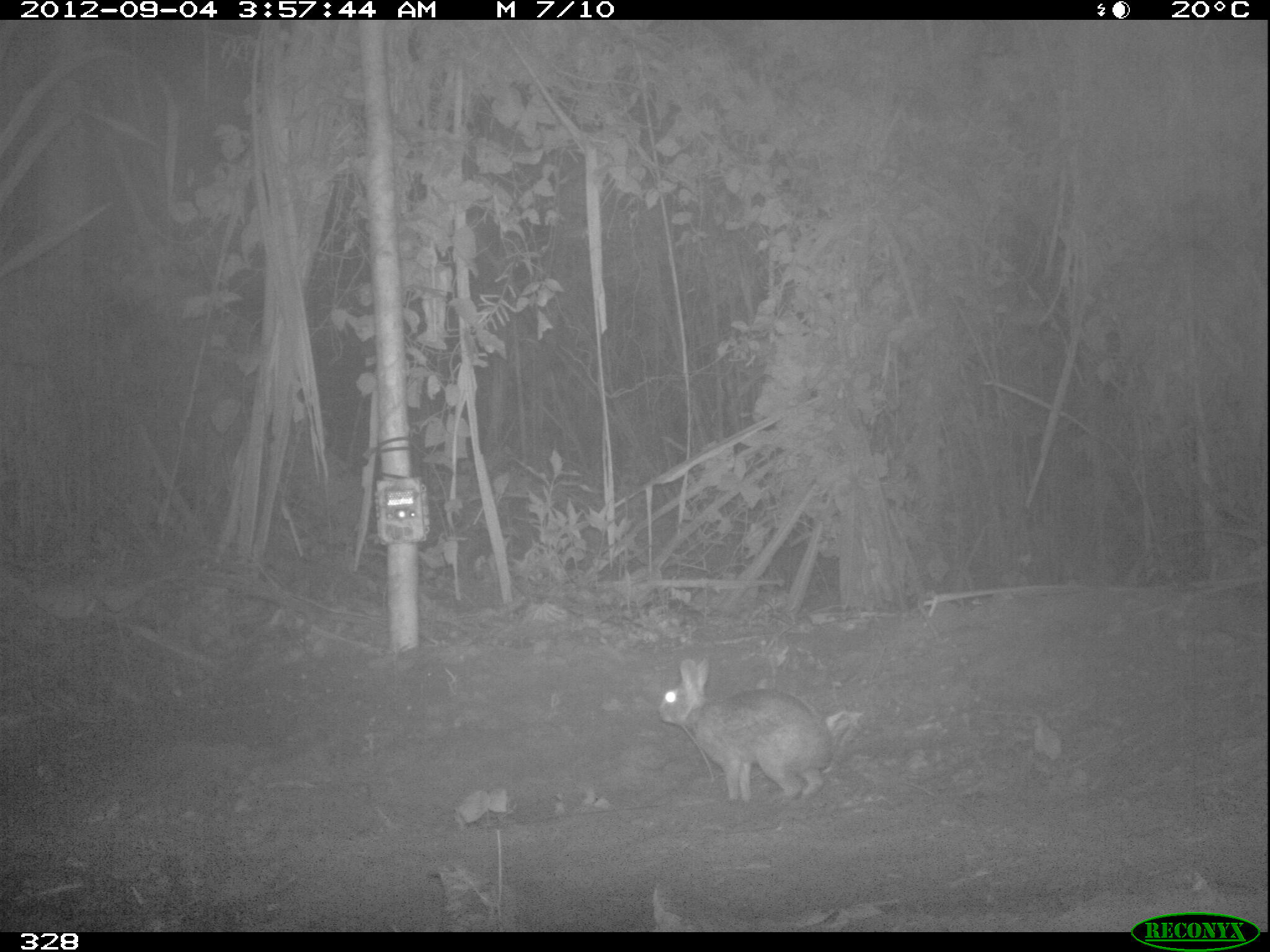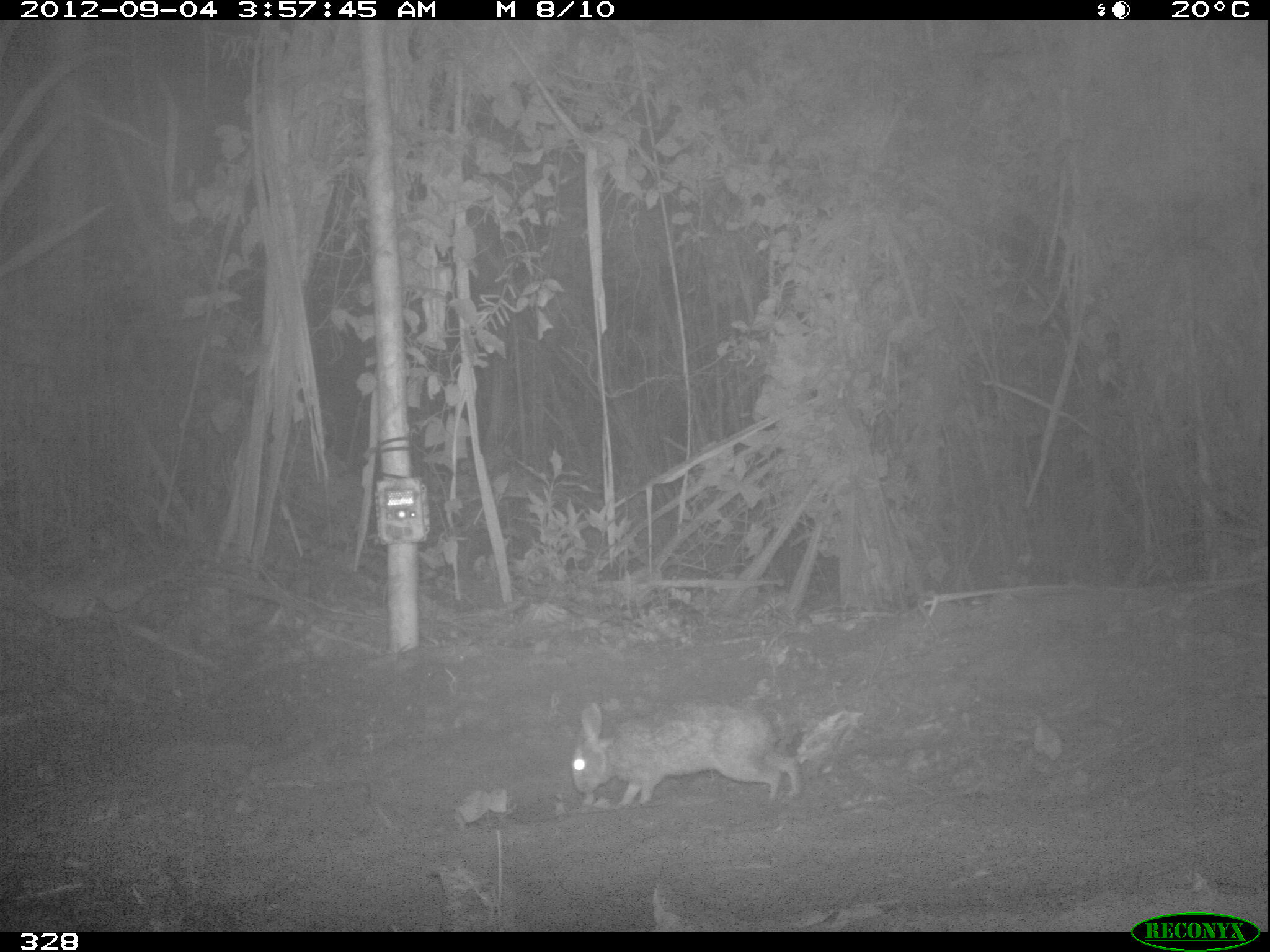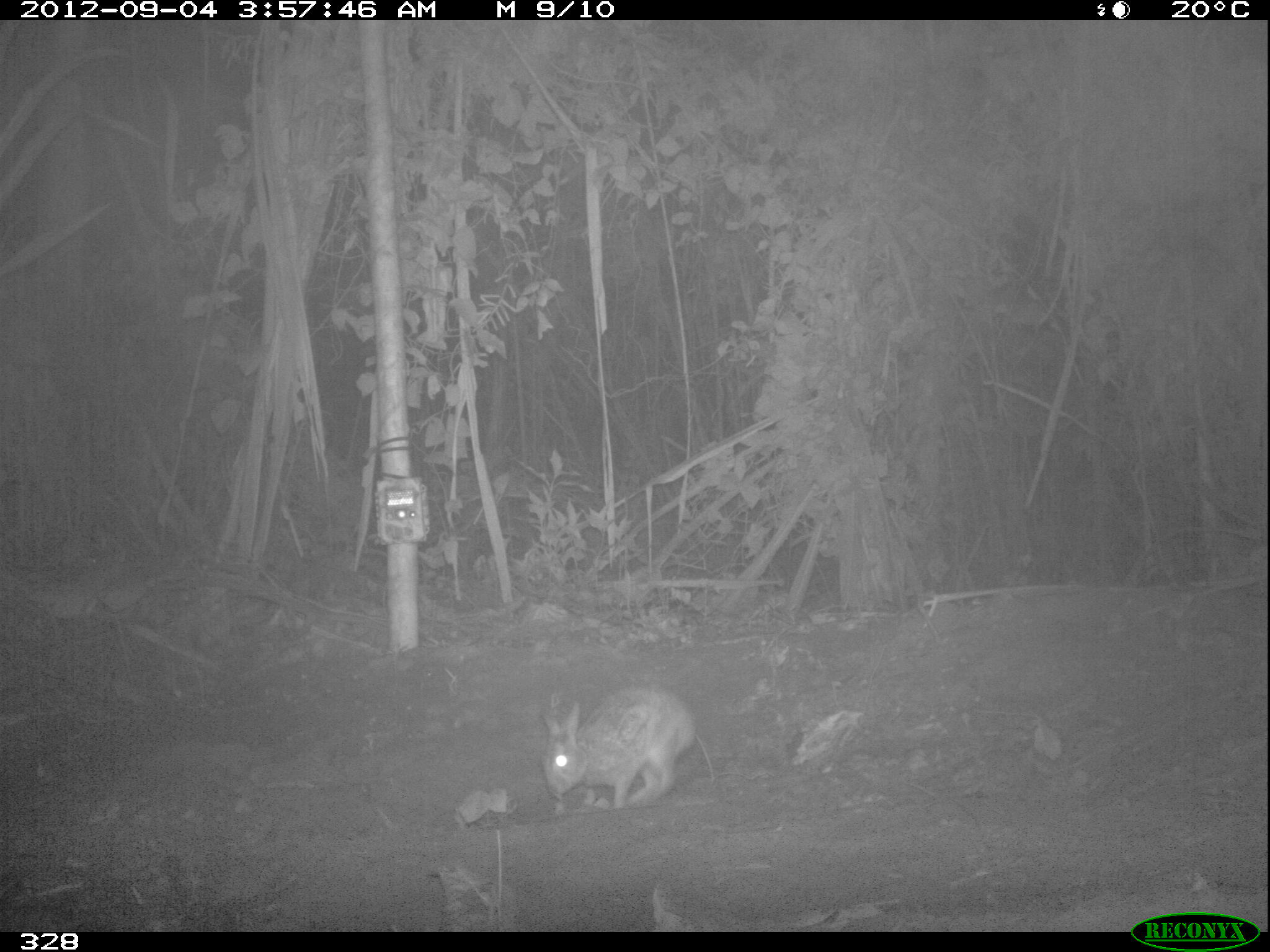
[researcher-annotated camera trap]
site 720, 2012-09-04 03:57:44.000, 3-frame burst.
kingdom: Animalia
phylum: Chordata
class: Mammalia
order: Lagomorpha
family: Leporidae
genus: Sylvilagus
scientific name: Sylvilagus brasiliensis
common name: tapeti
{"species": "Sylvilagus brasiliensis (tapeti)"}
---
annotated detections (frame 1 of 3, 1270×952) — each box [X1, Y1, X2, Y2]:
sylvilagus brasiliensis: [656, 658, 833, 800]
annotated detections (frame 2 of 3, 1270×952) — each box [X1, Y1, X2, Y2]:
sylvilagus brasiliensis: [571, 699, 800, 804]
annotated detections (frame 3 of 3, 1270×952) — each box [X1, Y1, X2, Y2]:
sylvilagus brasiliensis: [542, 686, 697, 804]